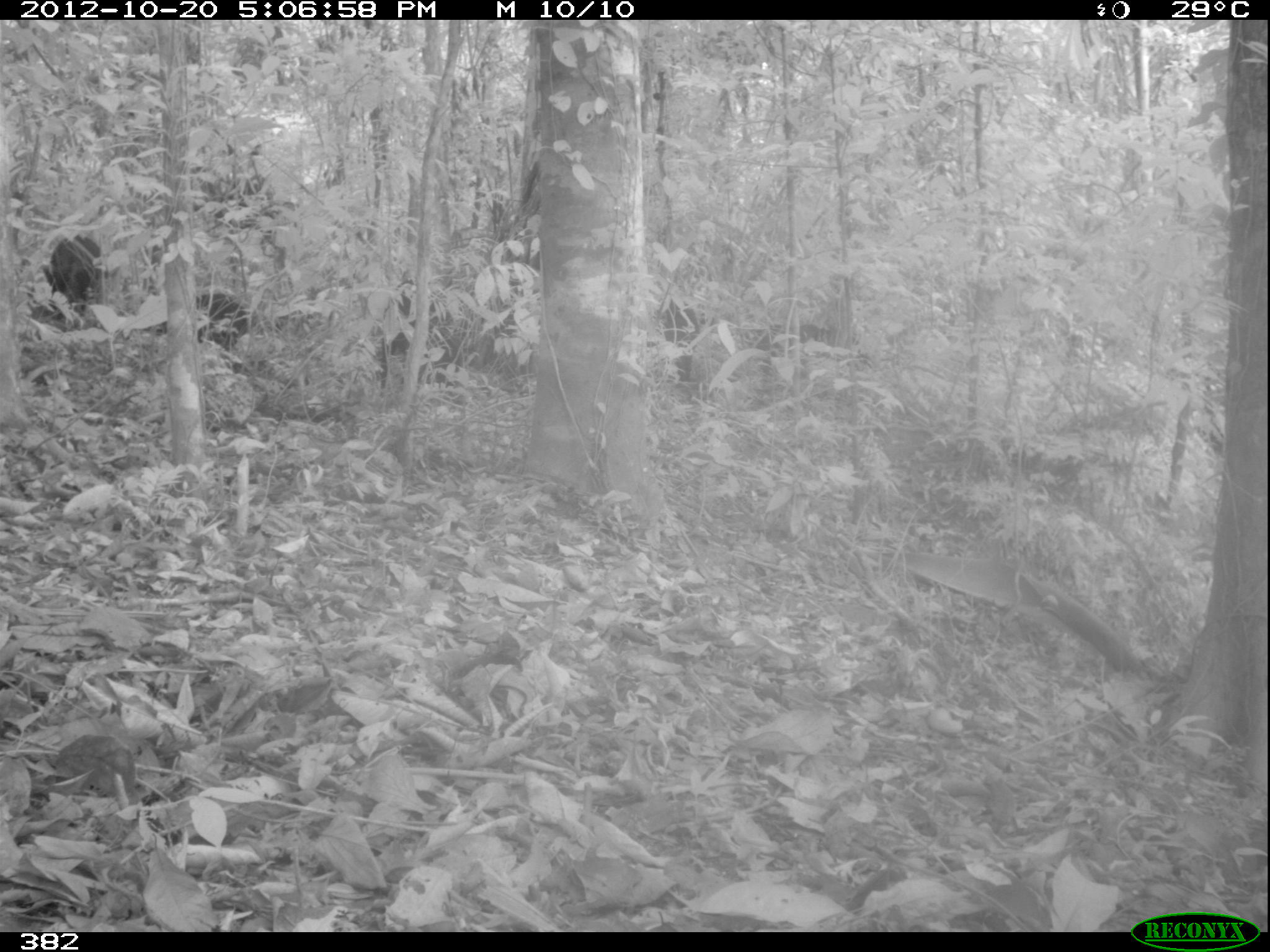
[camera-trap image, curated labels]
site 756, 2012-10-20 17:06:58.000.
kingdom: Animalia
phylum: Chordata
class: Mammalia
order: Artiodactyla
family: Tayassuidae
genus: Tayassu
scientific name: Tayassu pecari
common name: white-lipped peccary